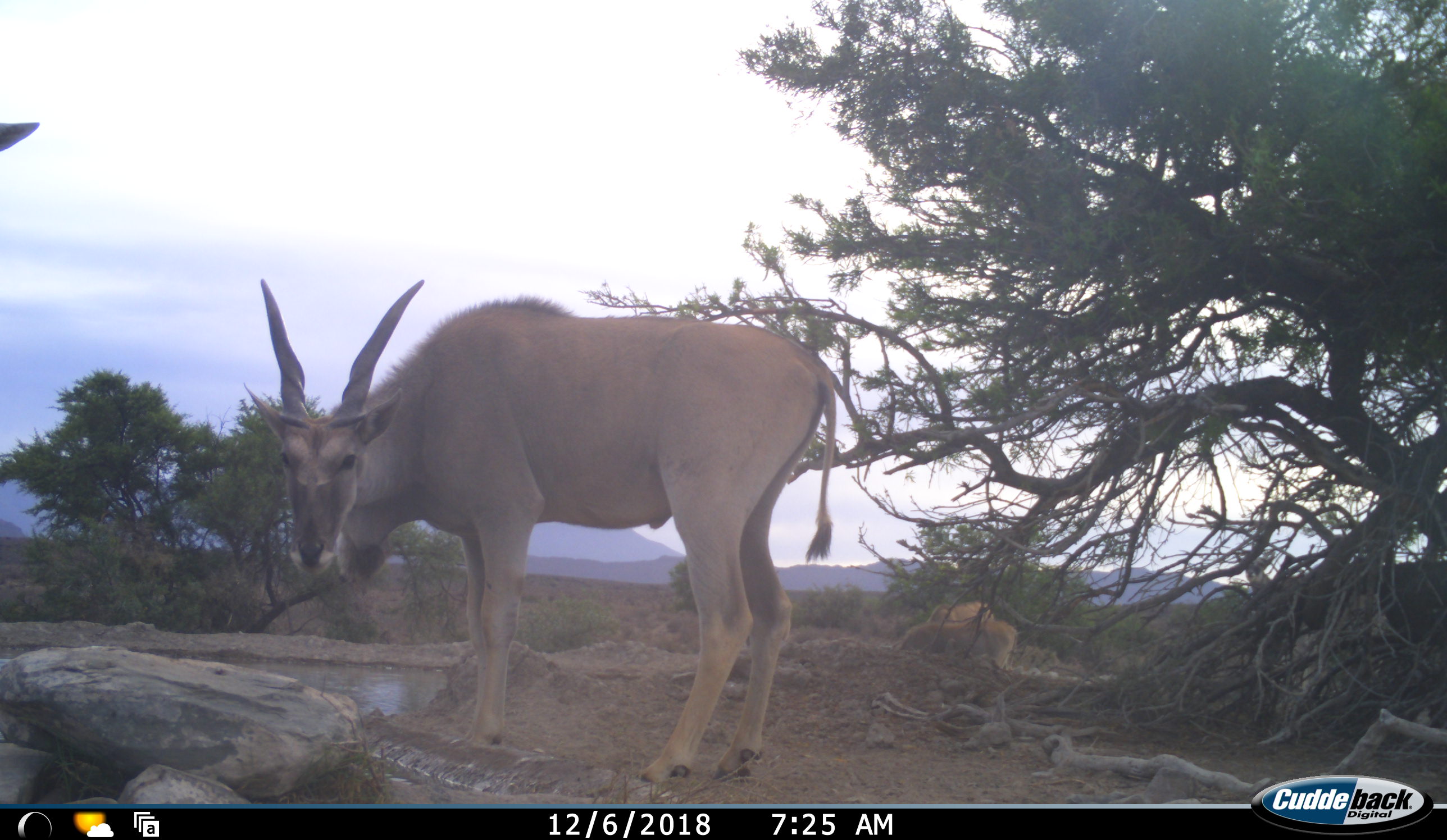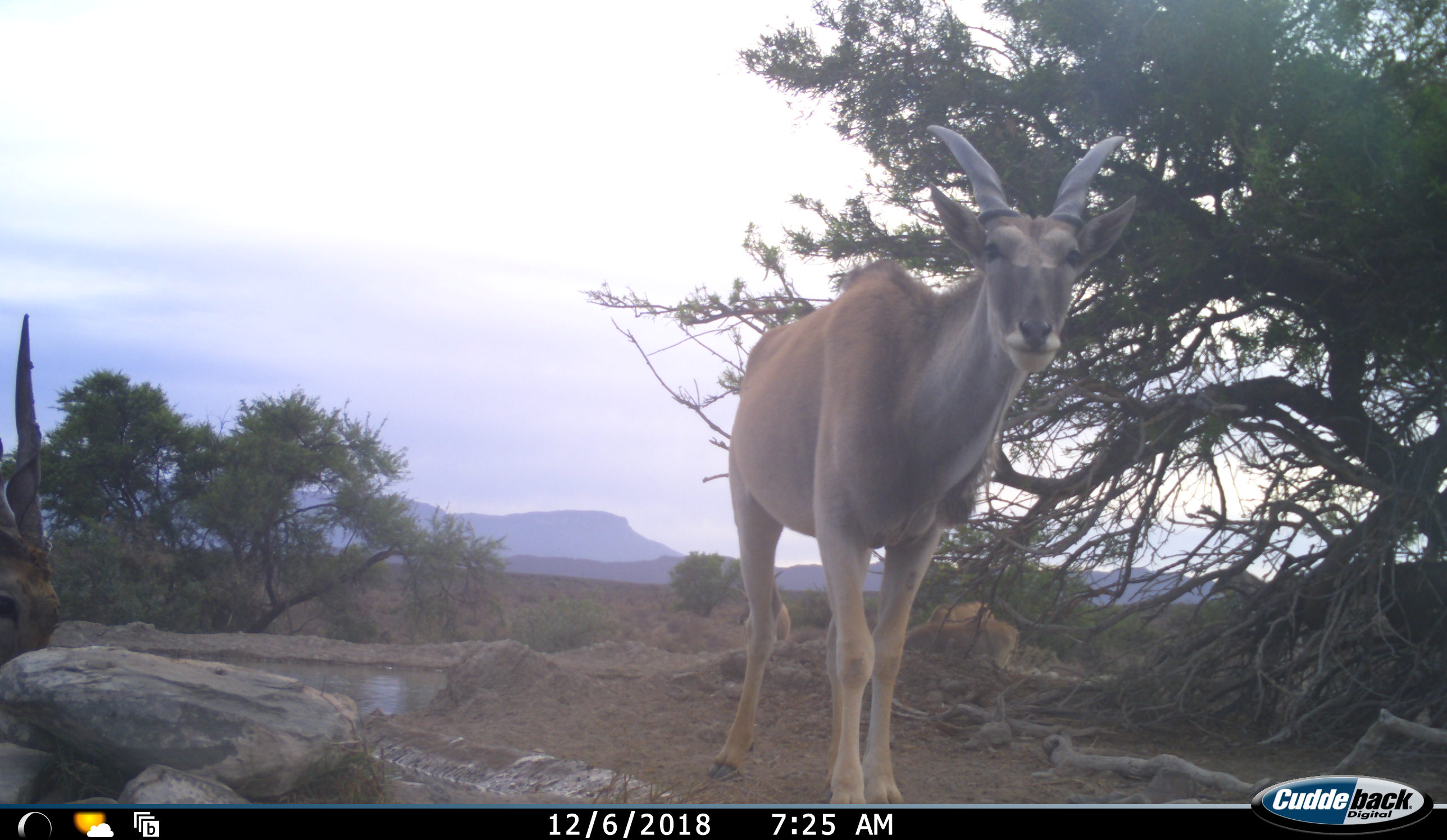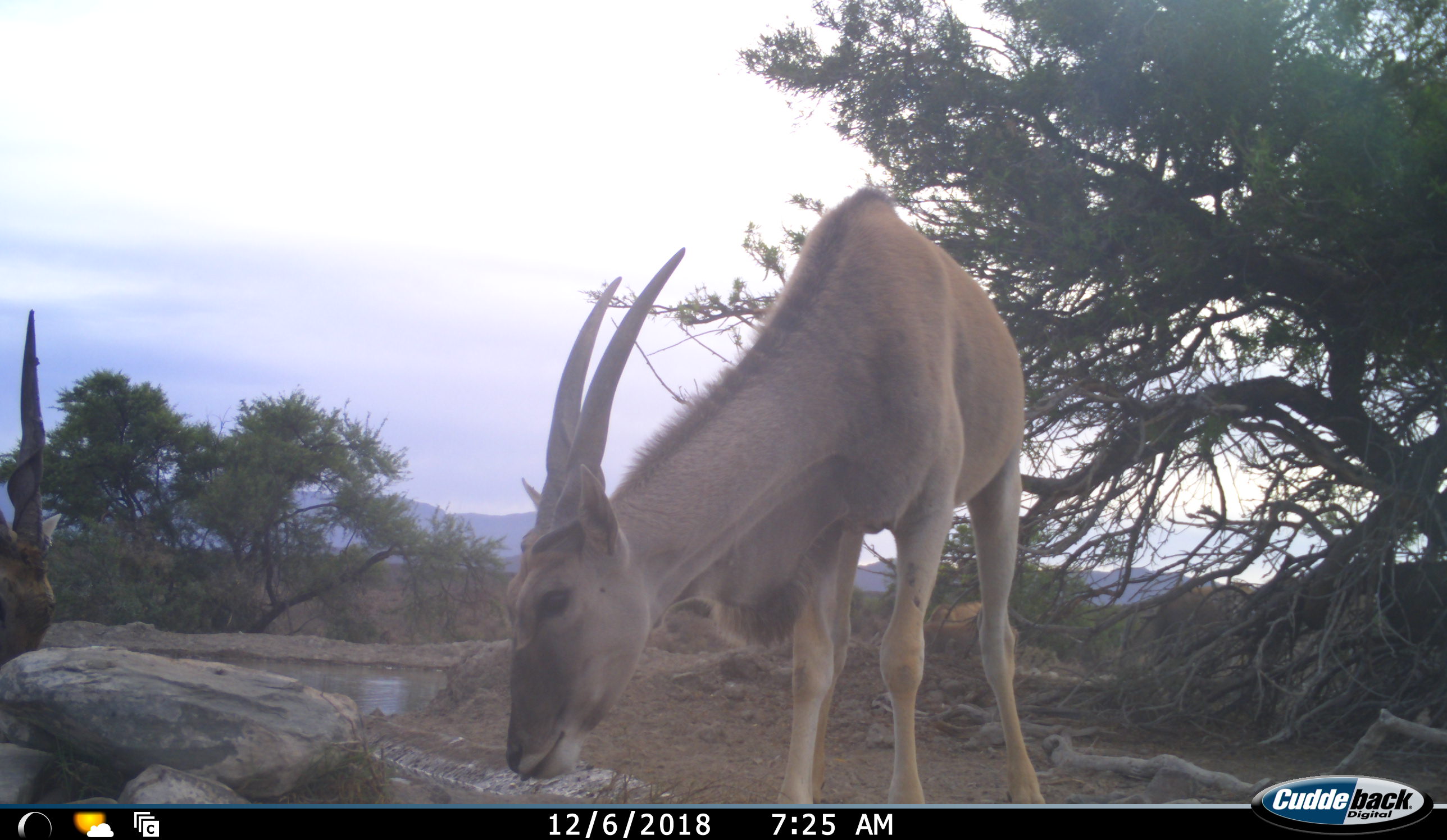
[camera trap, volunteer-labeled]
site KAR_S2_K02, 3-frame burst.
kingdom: Animalia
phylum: Chordata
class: Mammalia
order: Artiodactyla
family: Bovidae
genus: Tragelaphus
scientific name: Tragelaphus oryx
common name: eland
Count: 2.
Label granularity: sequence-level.